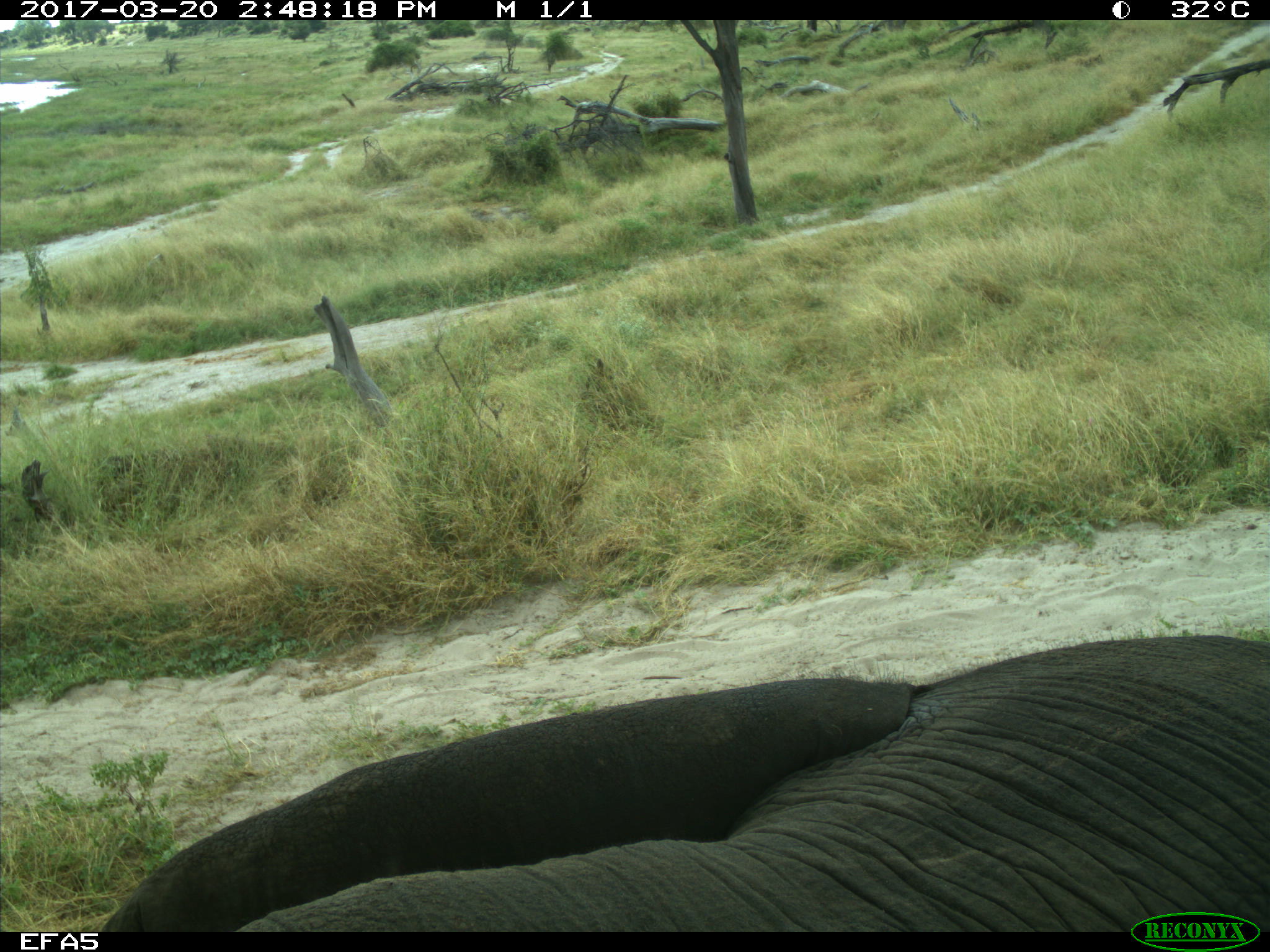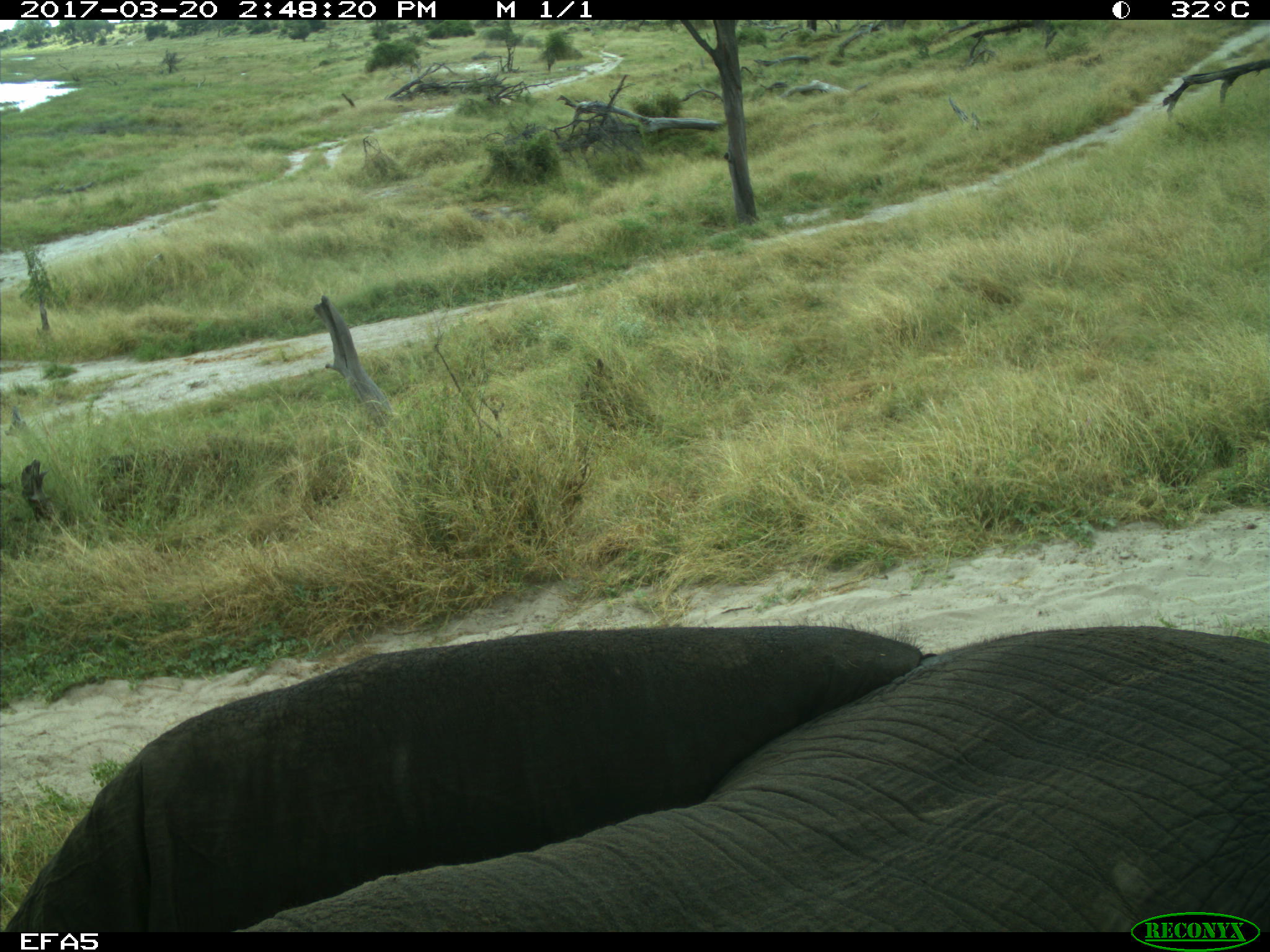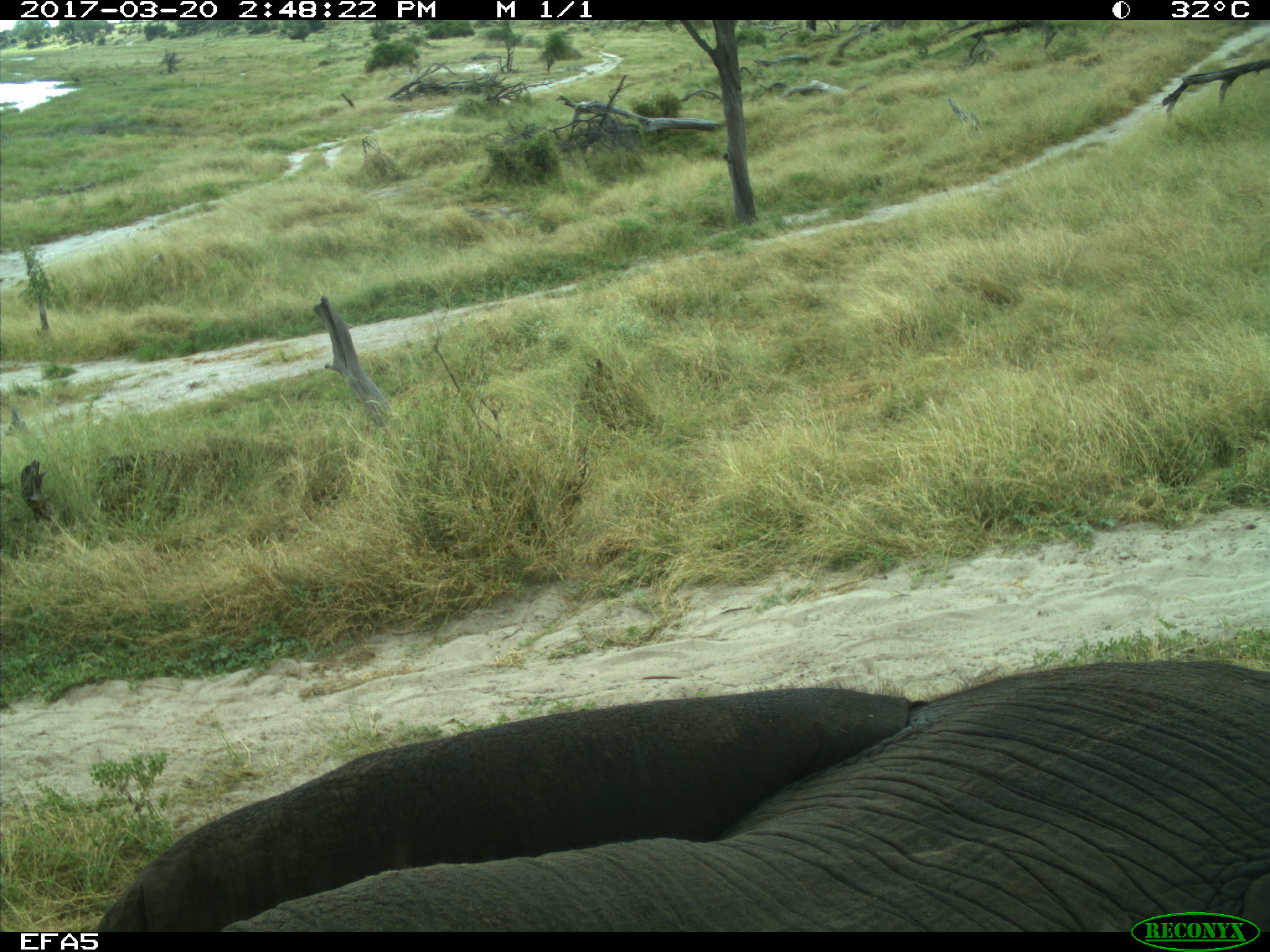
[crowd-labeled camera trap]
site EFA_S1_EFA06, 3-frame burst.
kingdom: Animalia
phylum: Chordata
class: Mammalia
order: Proboscidea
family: Elephantidae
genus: Loxodonta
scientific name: Loxodonta africana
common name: african bush elephant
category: elephant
Elephant (african bush elephant) (Loxodonta africana), count 1. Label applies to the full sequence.